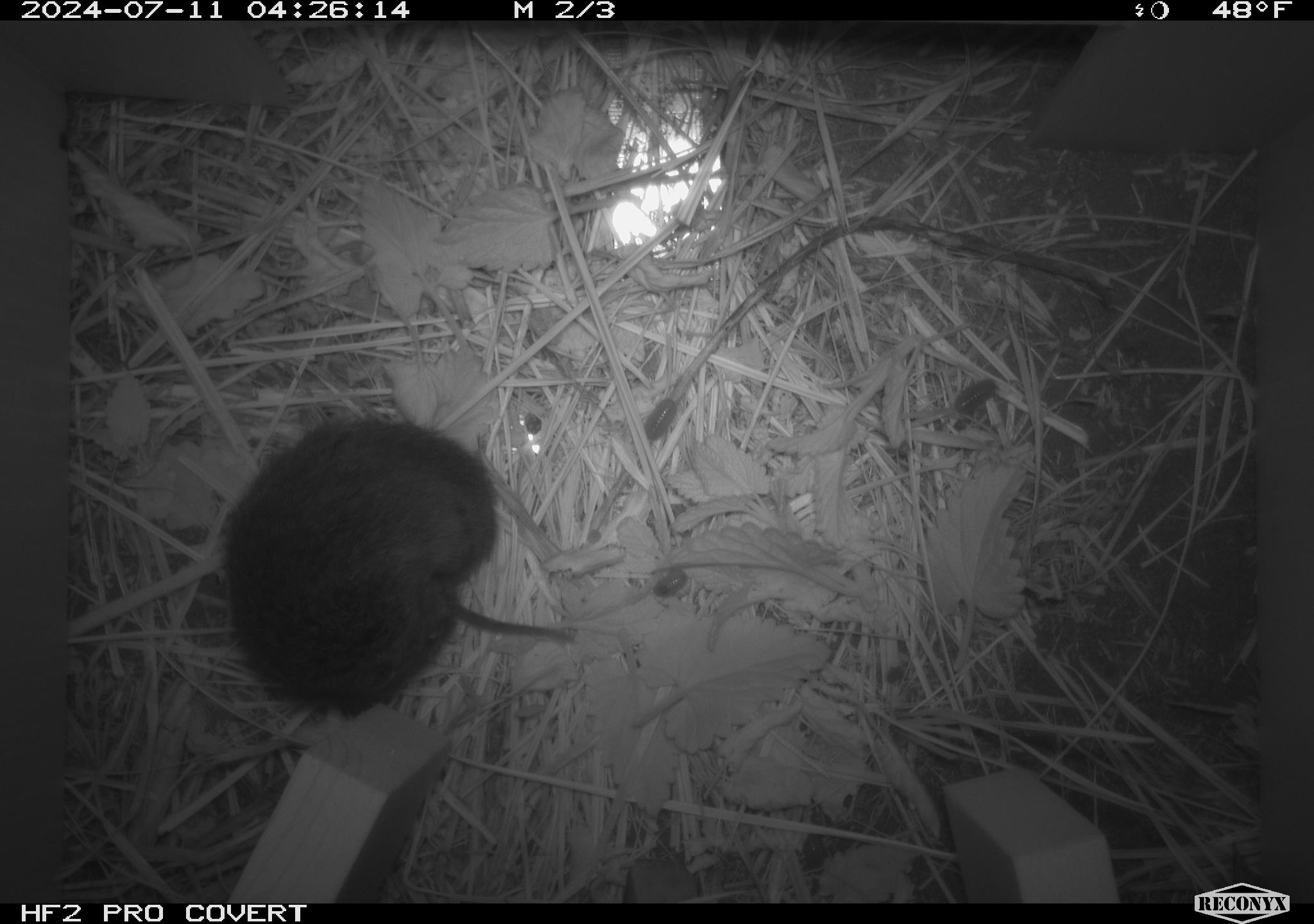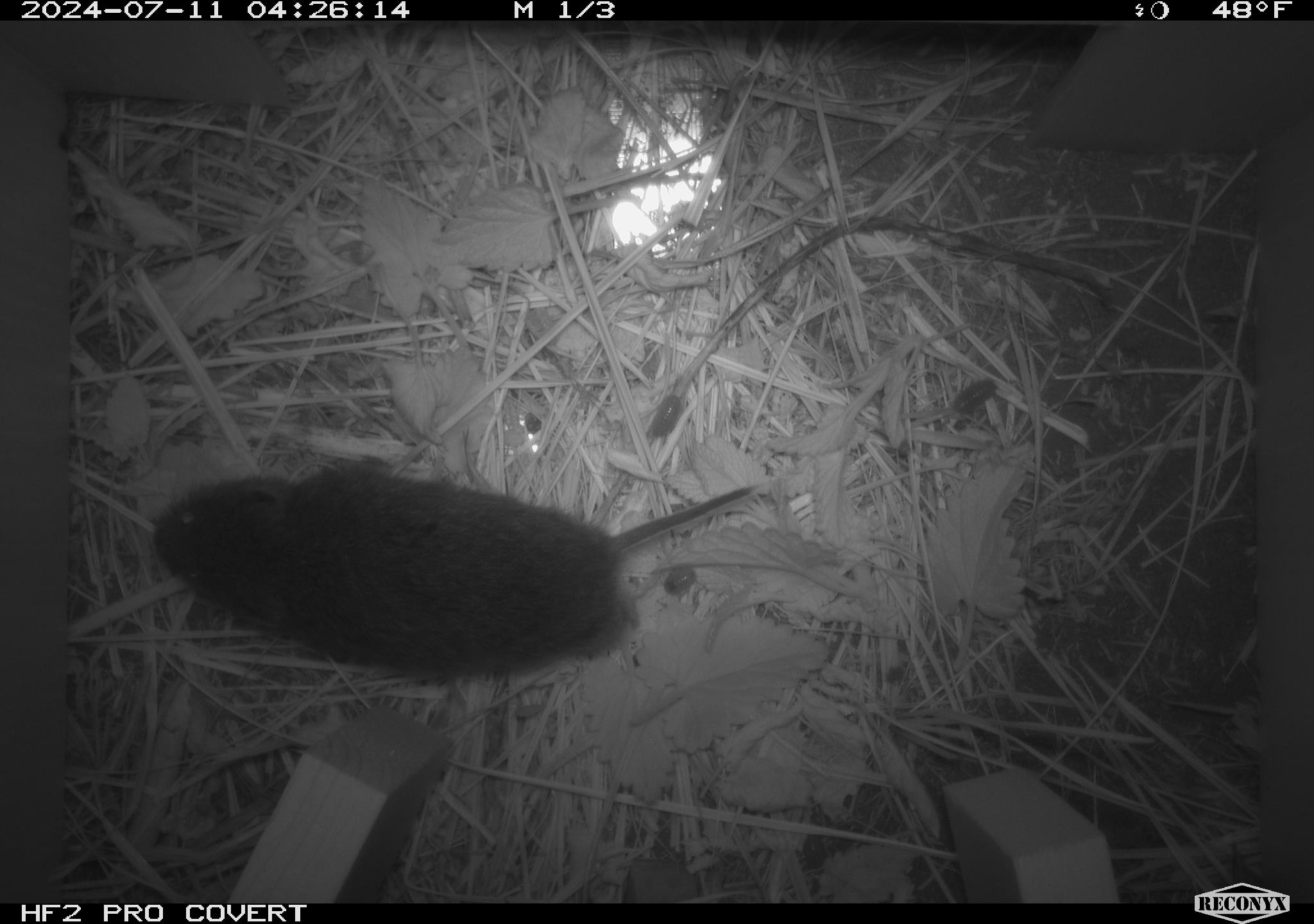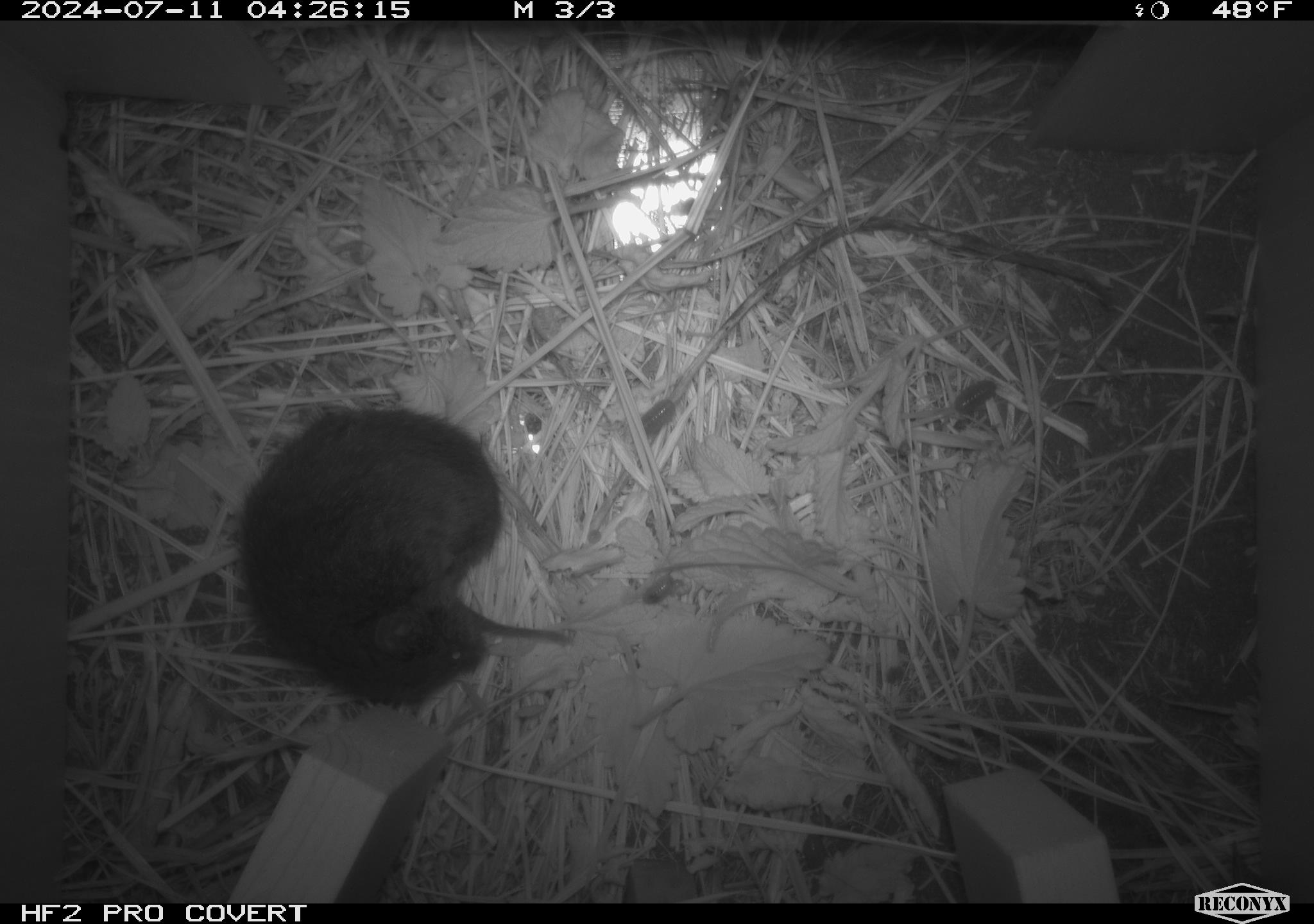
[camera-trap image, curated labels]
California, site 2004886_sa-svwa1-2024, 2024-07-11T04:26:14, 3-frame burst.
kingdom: Animalia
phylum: Chordata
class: Mammalia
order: Rodentia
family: Cricetidae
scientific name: Arvicolinae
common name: voles, lemmings, and muskrats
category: arvicolinae subfamily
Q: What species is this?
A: Arvicolinae subfamily (voles, lemmings, and muskrats) (Arvicolinae).